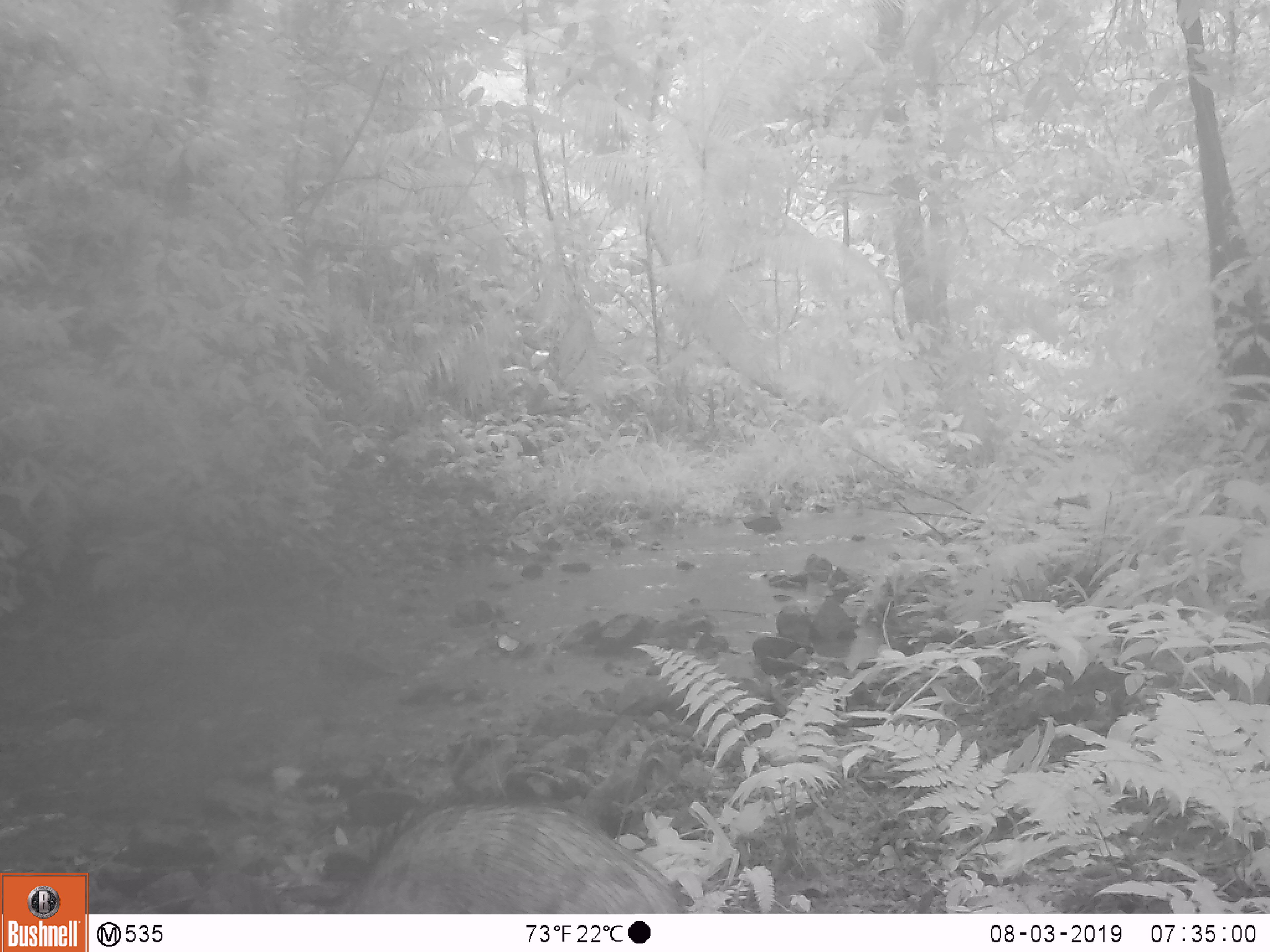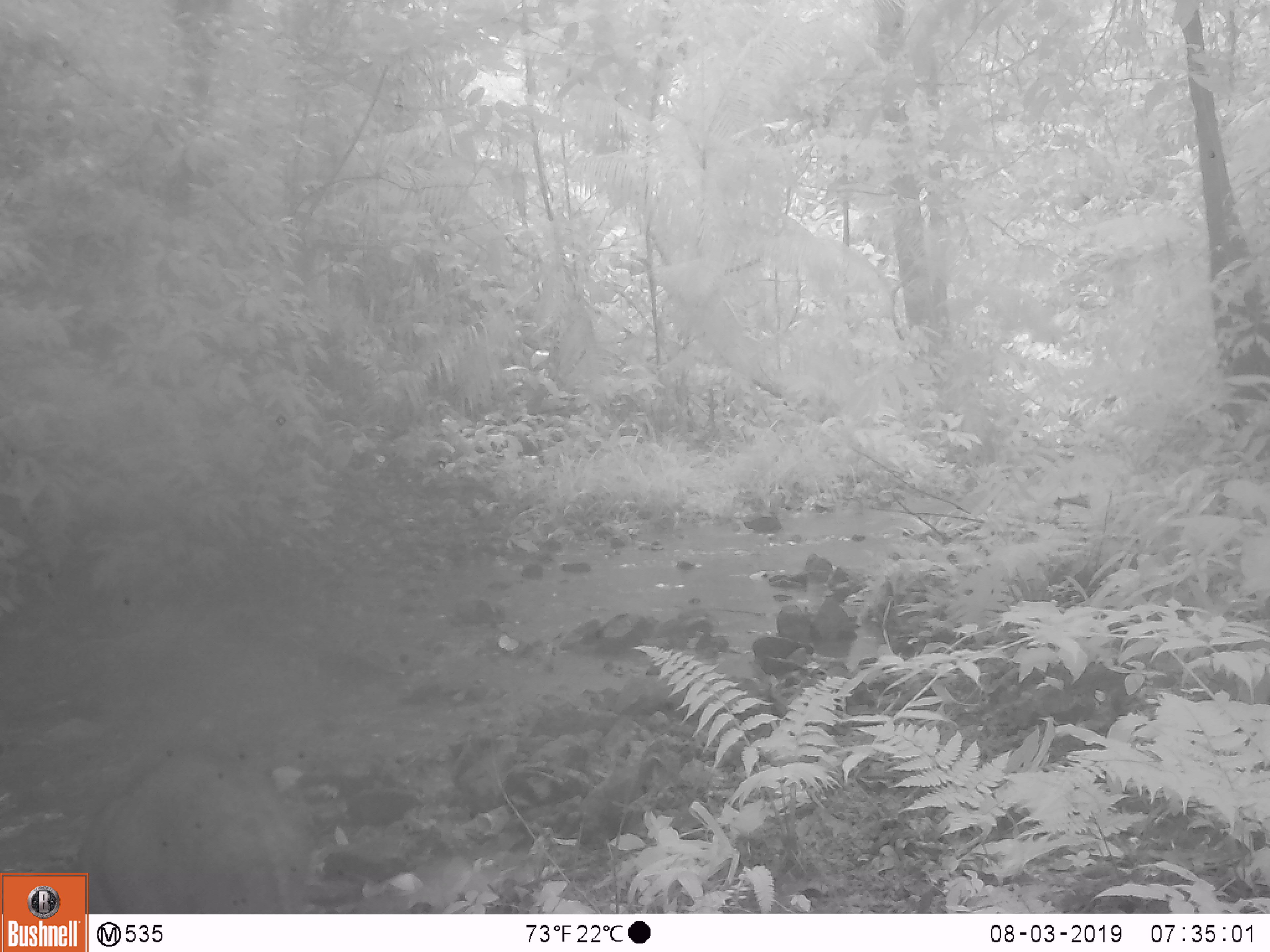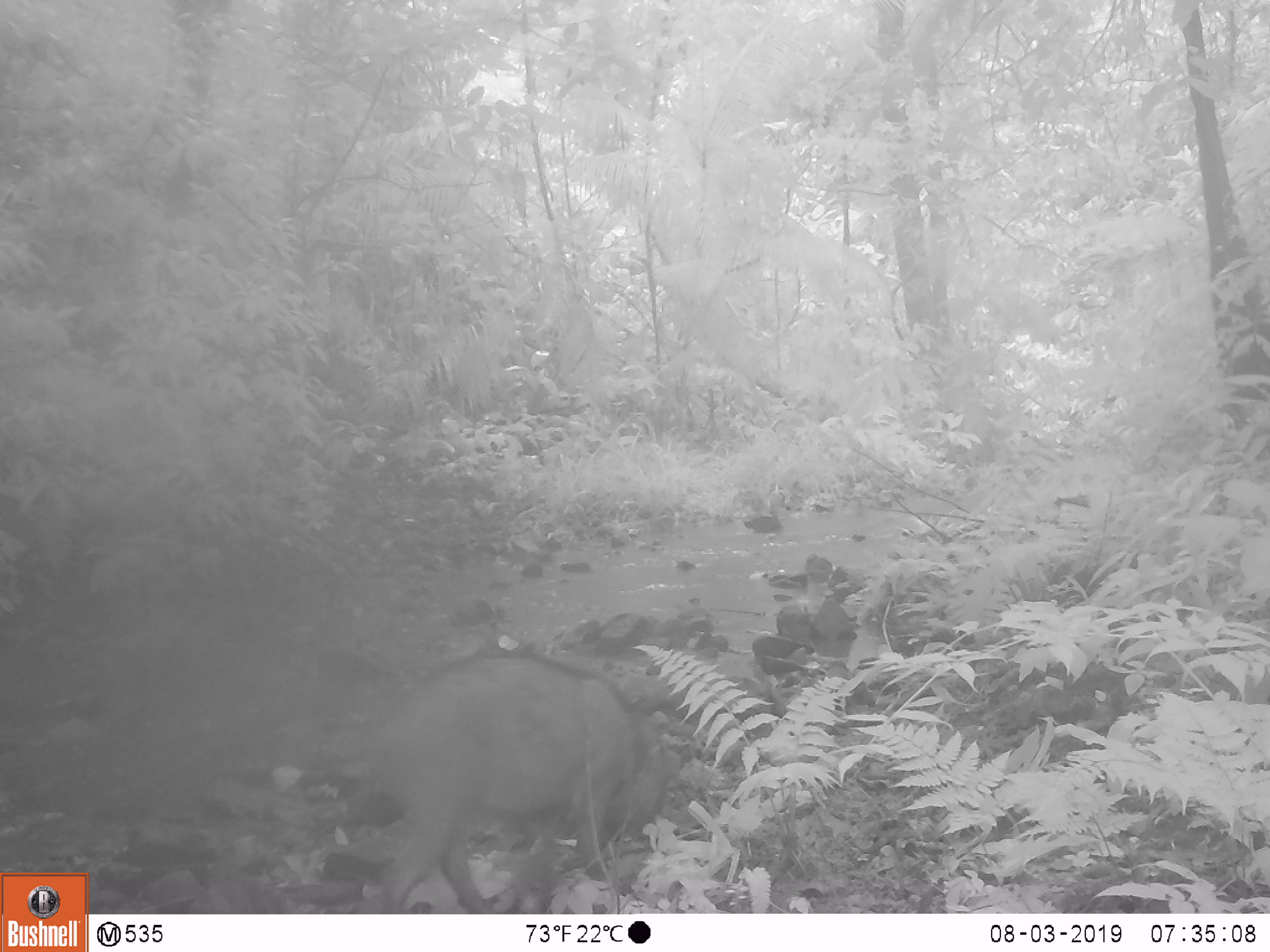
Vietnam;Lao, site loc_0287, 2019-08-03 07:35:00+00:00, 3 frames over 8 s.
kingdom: Animalia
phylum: Chordata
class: Mammalia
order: Artiodactyla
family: Suidae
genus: Sus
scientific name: Sus scrofa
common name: eurasian wild pig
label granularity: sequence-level